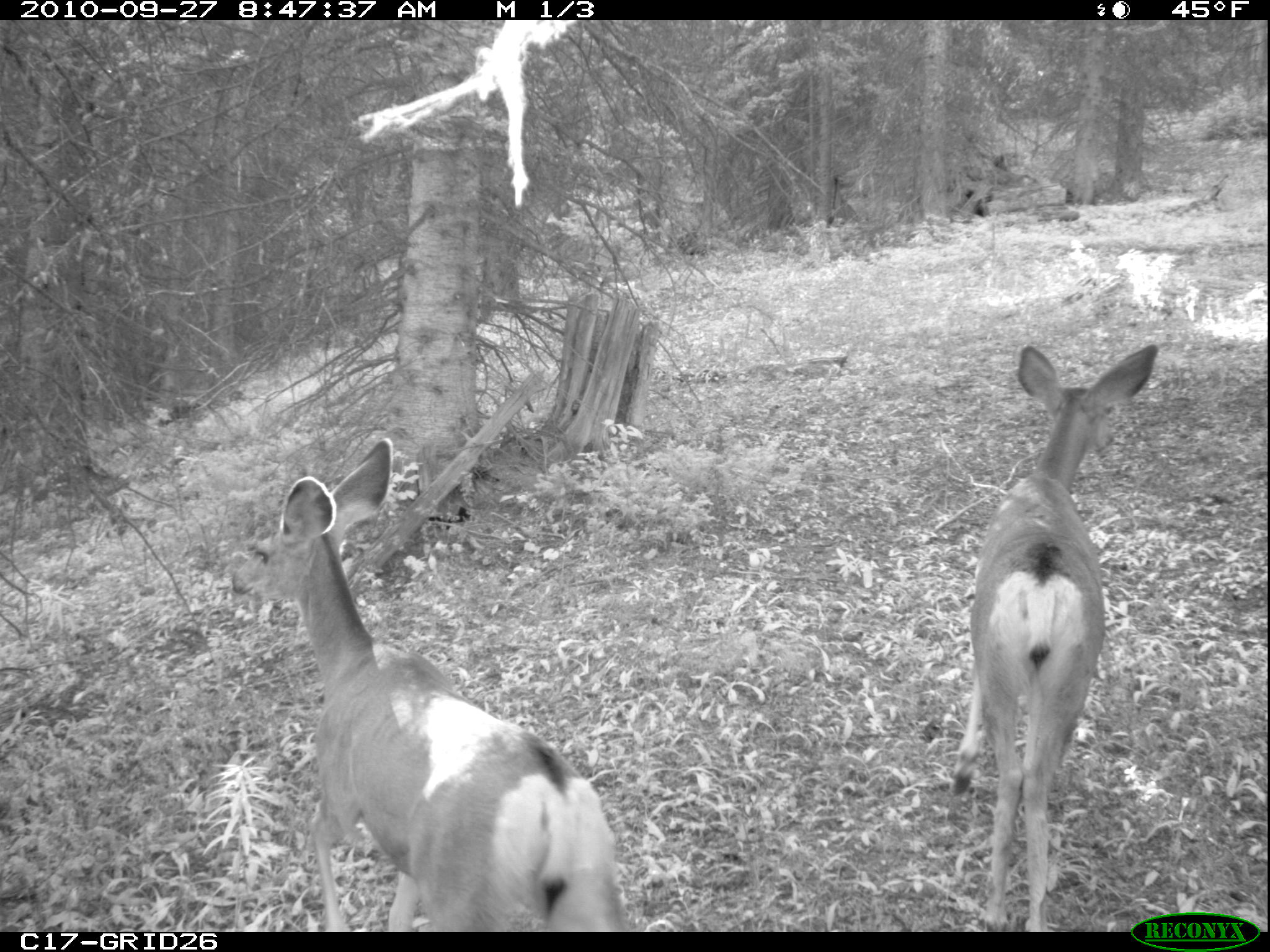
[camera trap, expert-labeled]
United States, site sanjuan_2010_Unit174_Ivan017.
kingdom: Animalia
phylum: Chordata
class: Mammalia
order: Artiodactyla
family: Cervidae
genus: Odocoileus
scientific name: Odocoileus hemionus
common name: mule deer